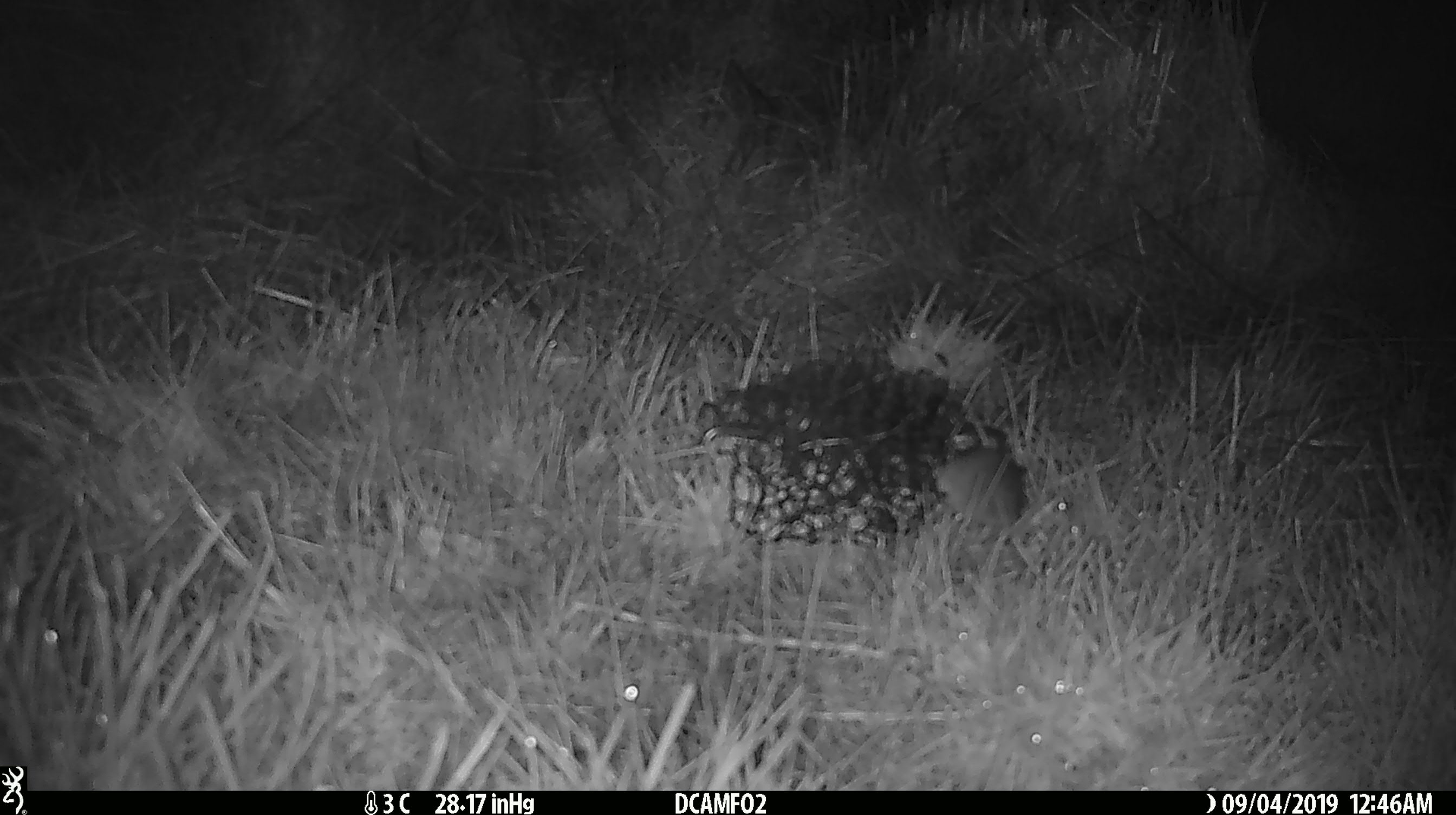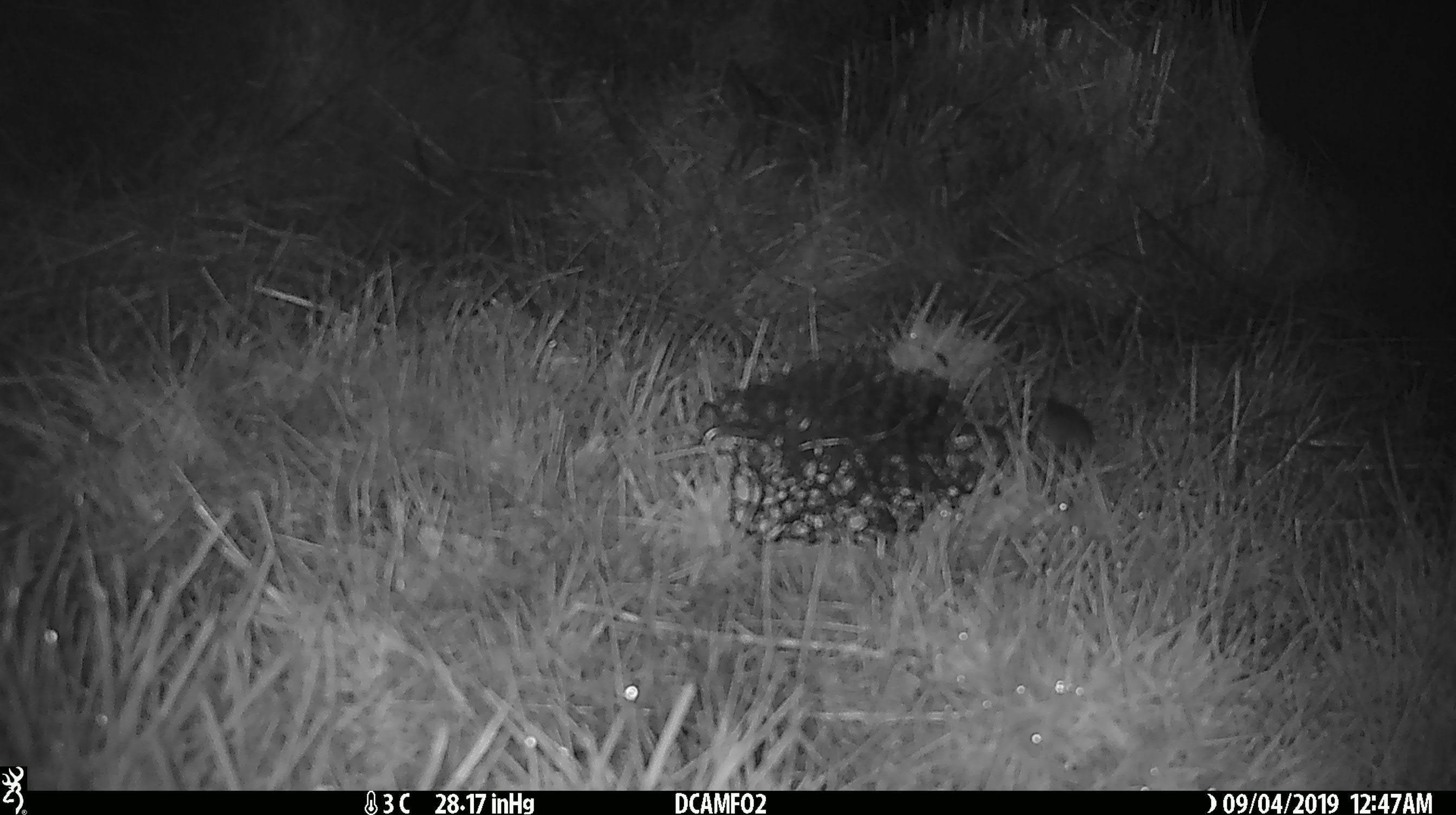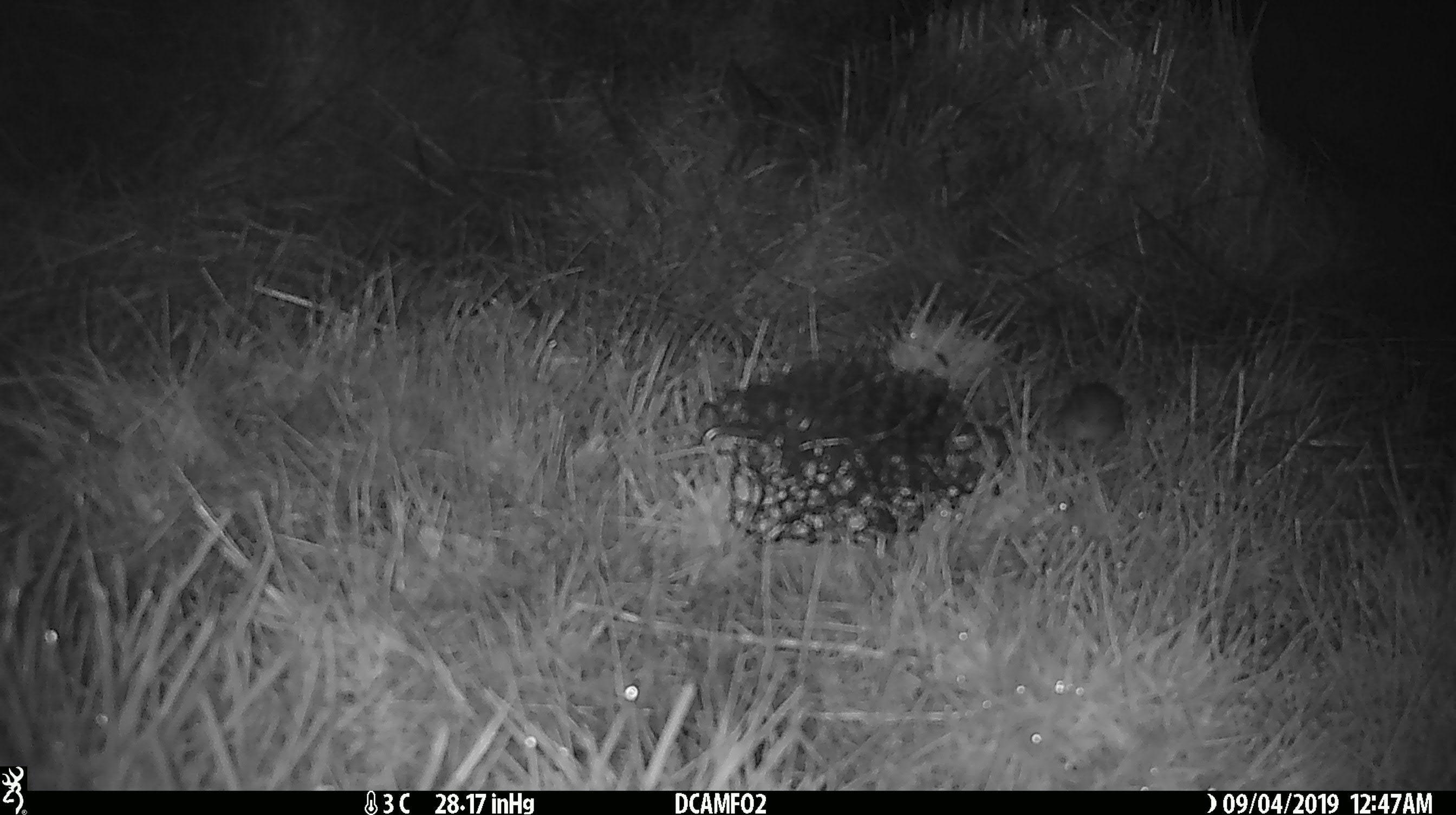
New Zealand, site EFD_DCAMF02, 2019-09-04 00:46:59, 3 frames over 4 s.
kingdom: Animalia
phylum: Chordata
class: Mammalia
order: Rodentia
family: Muridae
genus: Mus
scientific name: Mus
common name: mouse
Mouse (Mus).